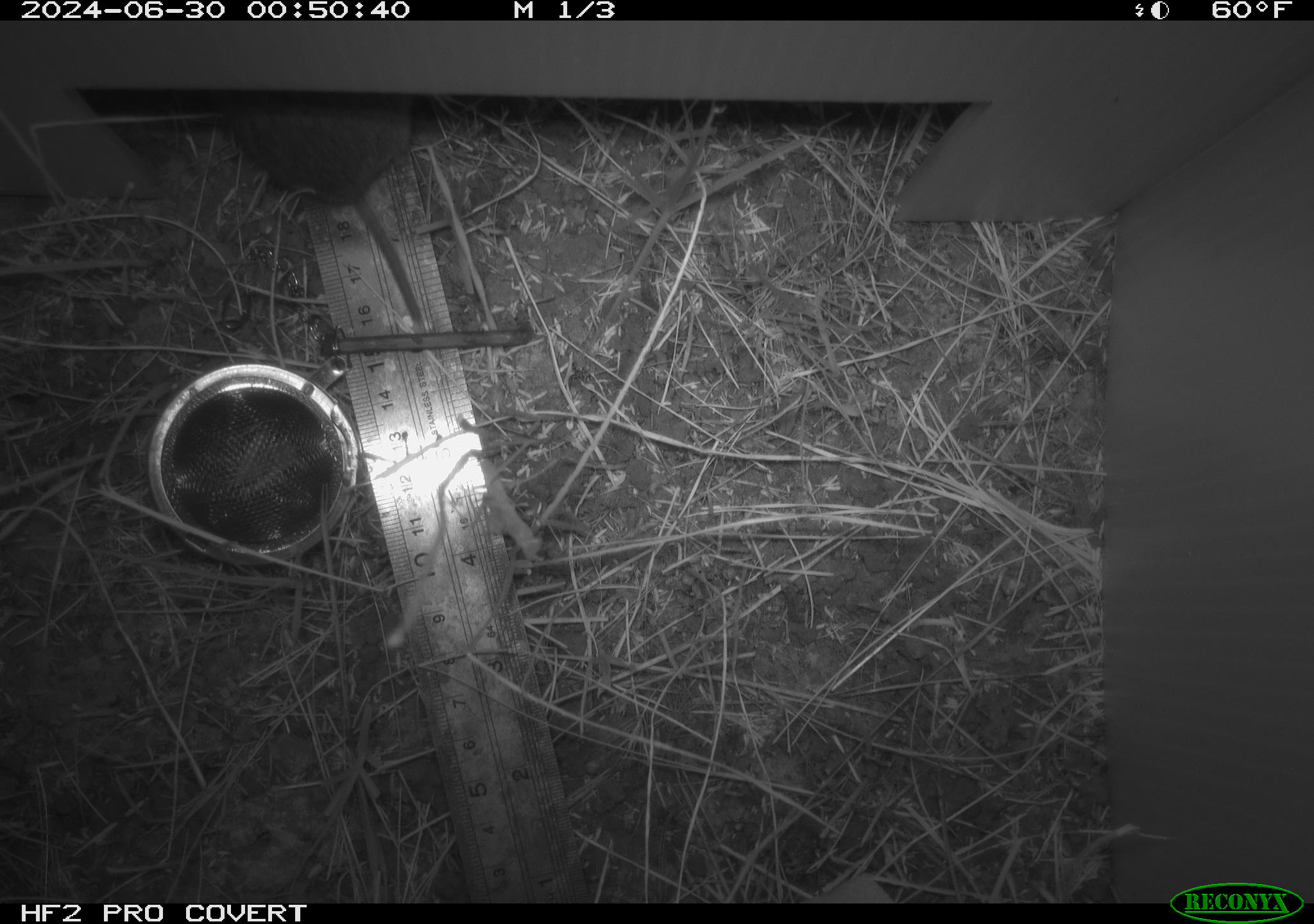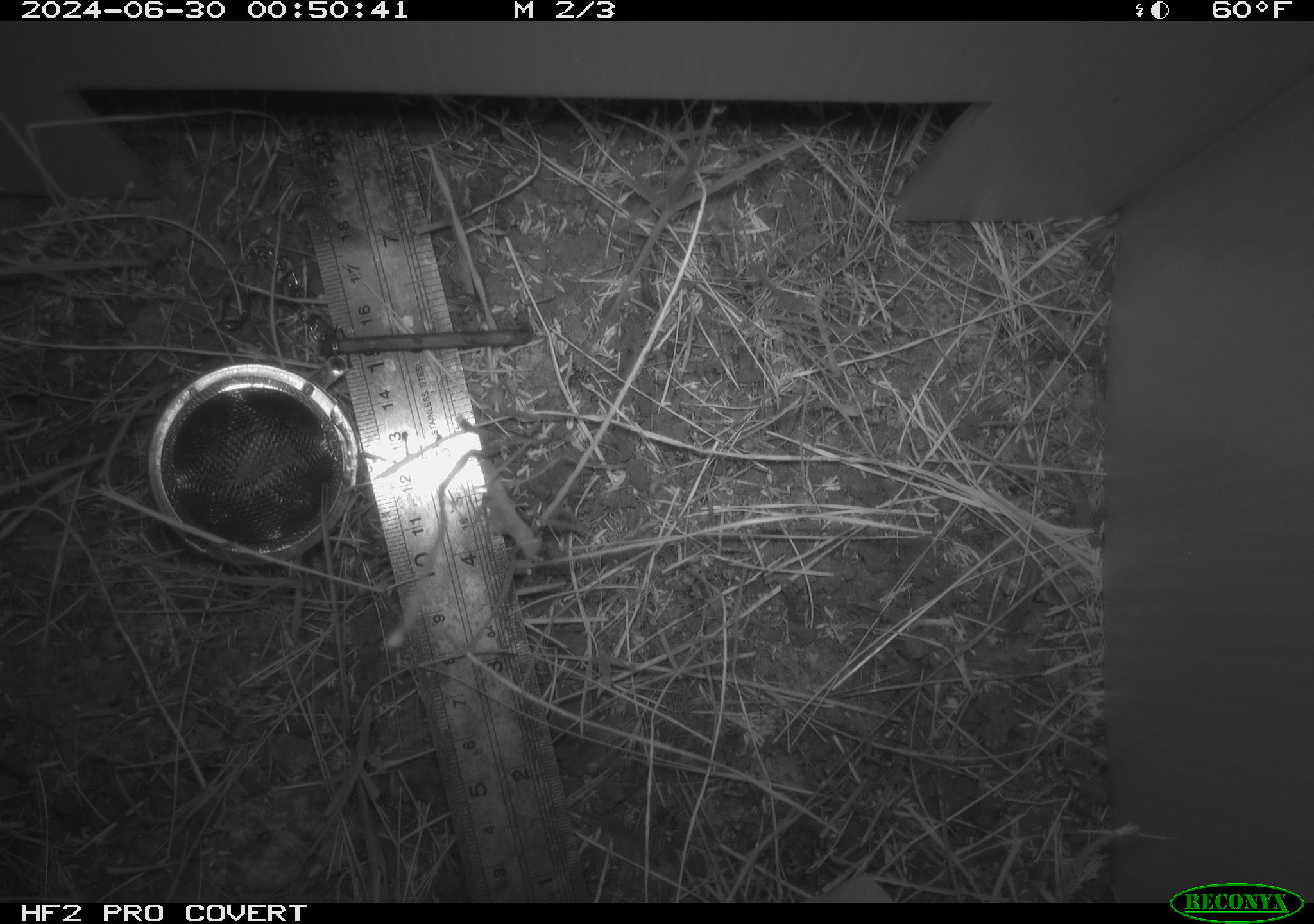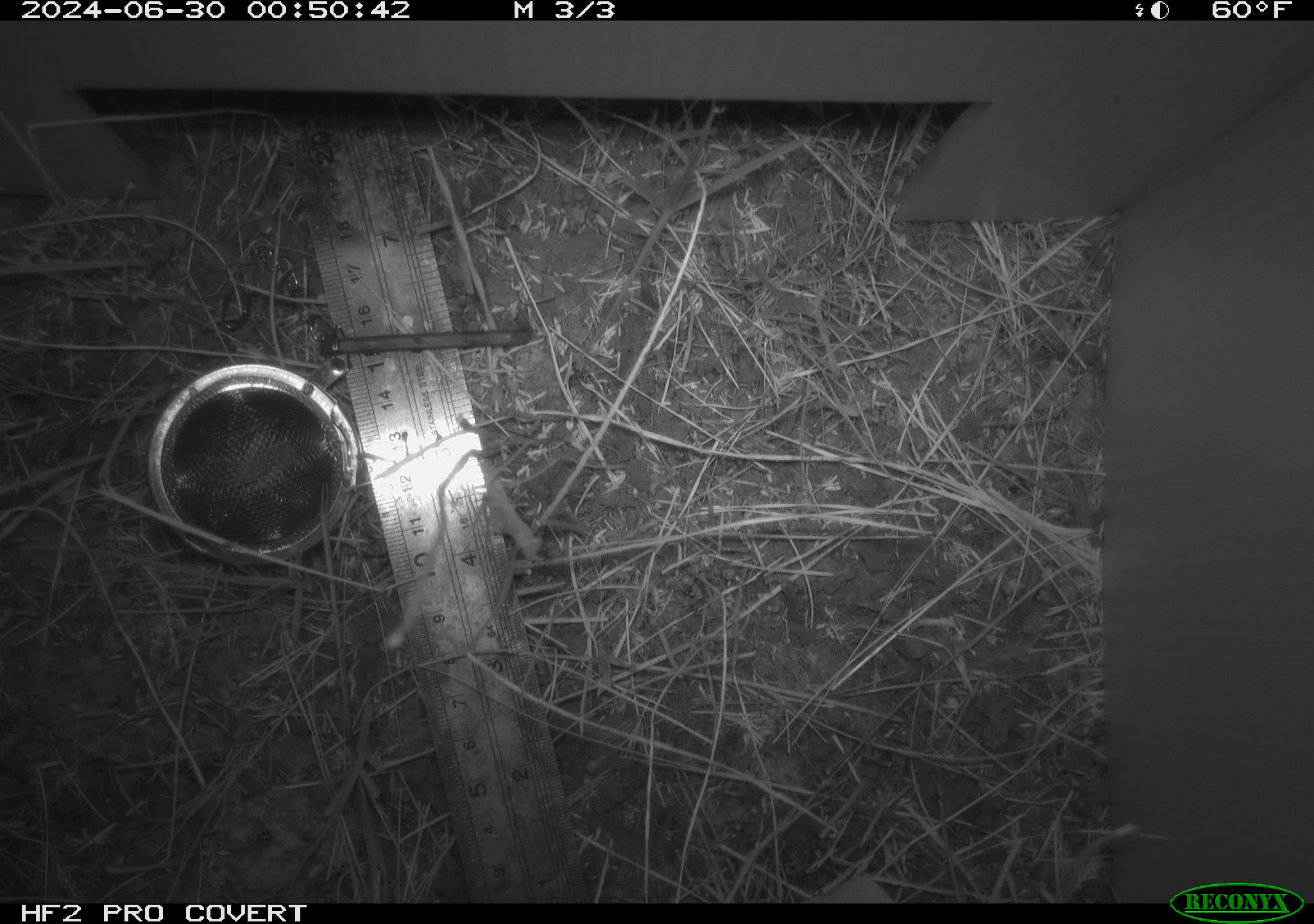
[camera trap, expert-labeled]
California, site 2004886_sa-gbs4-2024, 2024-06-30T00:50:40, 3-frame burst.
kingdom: Animalia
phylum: Chordata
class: Mammalia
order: Rodentia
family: Cricetidae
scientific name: Arvicolinae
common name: voles, lemmings, and muskrats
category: arvicolinae subfamily